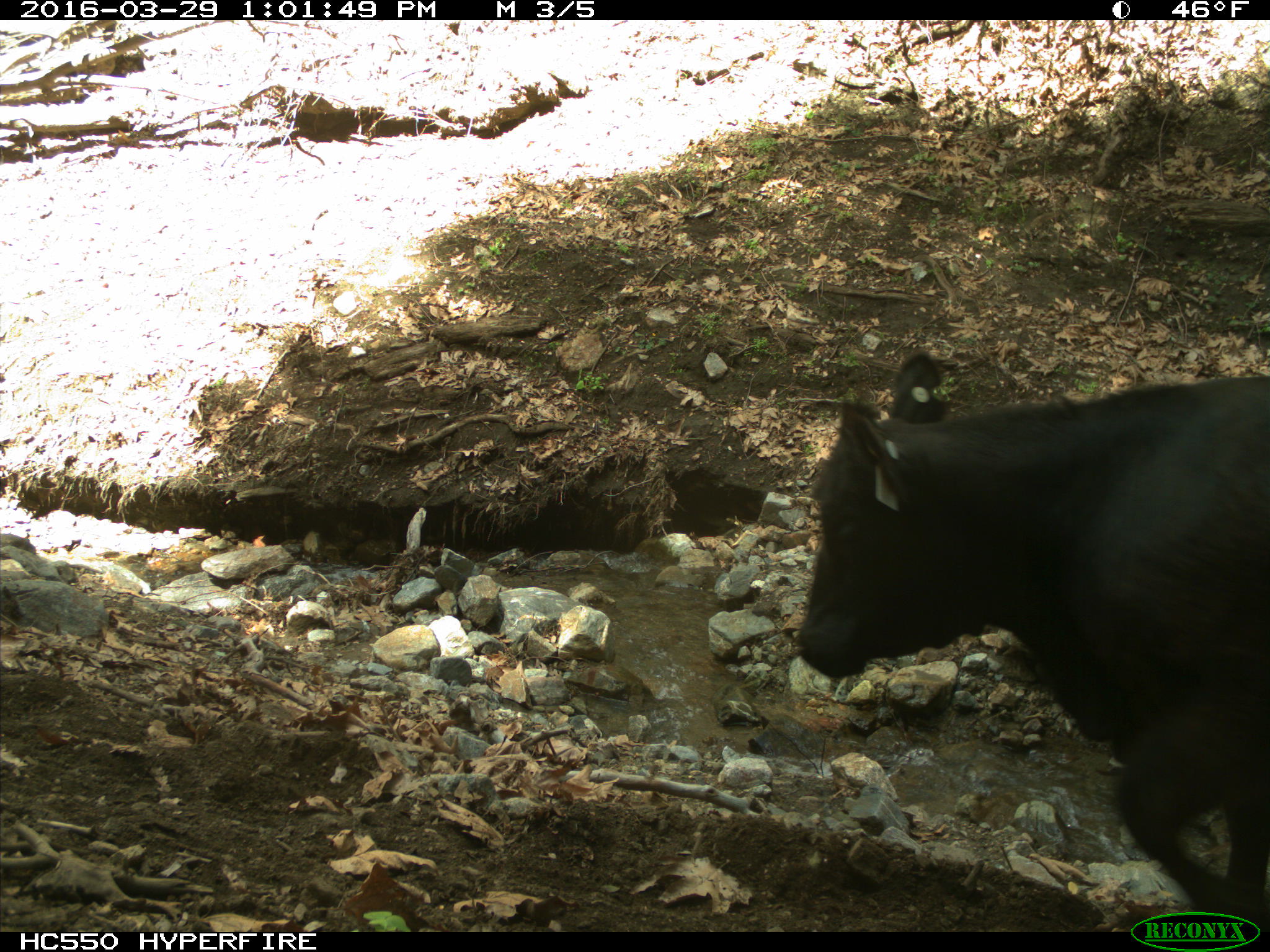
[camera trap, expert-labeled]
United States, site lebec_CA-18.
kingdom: Animalia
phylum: Chordata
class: Mammalia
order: Artiodactyla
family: Bovidae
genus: Bos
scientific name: Bos taurus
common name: domestic cow